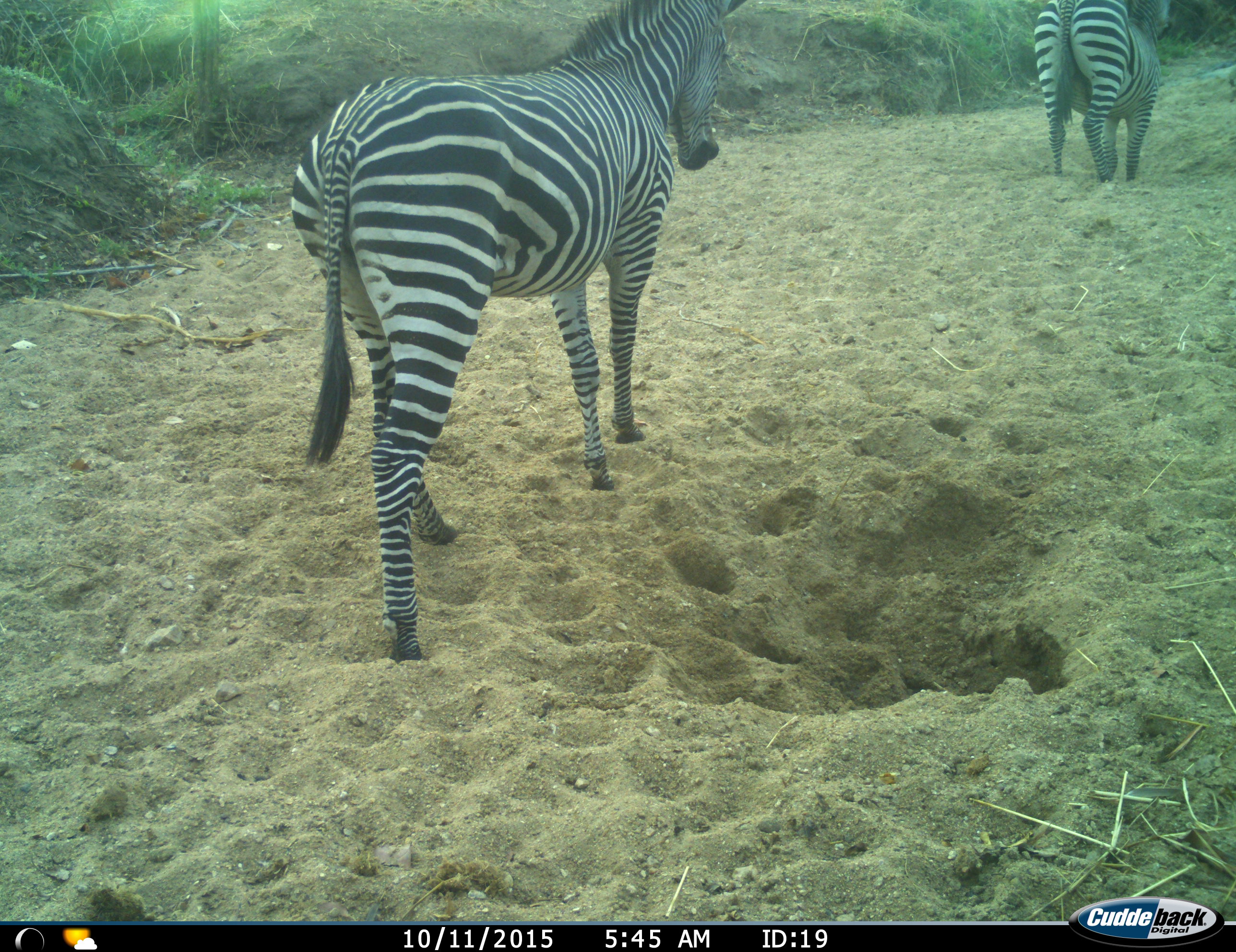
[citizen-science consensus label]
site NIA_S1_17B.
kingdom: Animalia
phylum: Chordata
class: Mammalia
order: Perissodactyla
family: Equidae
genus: Equus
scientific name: Equus quagga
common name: plains zebra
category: zebraplains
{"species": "zebraplains (plains zebra) (Equus quagga)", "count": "2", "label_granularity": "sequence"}